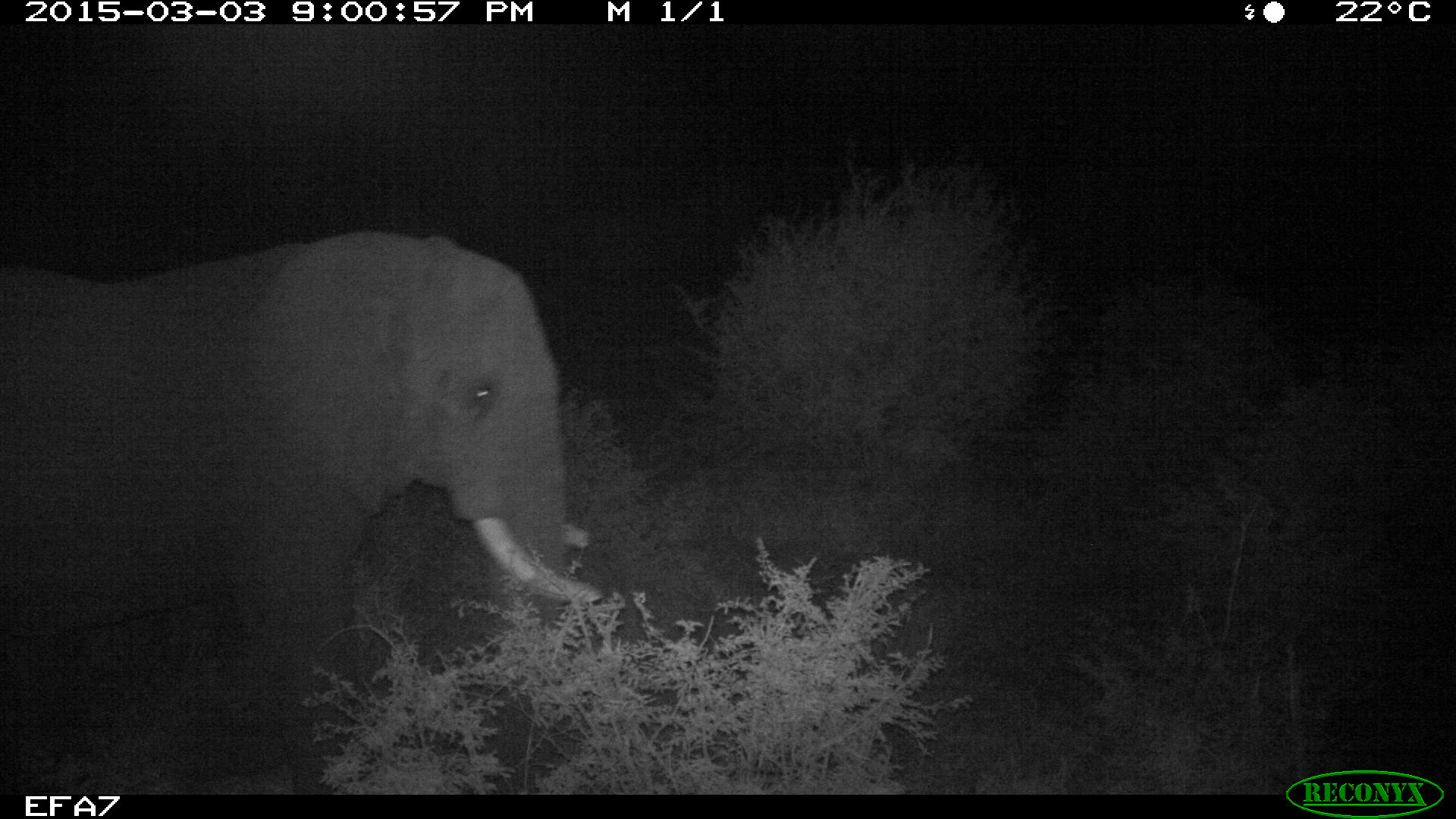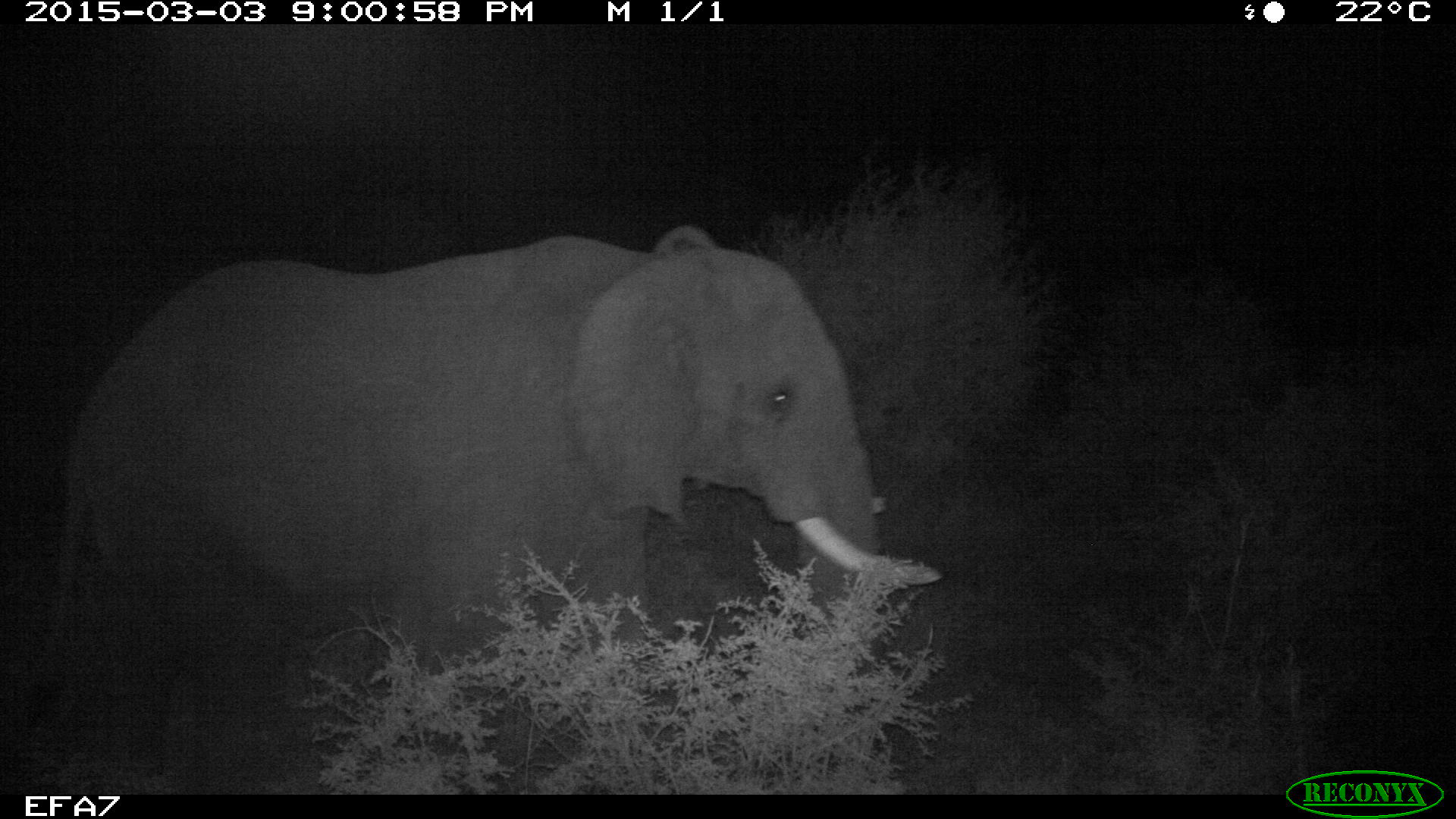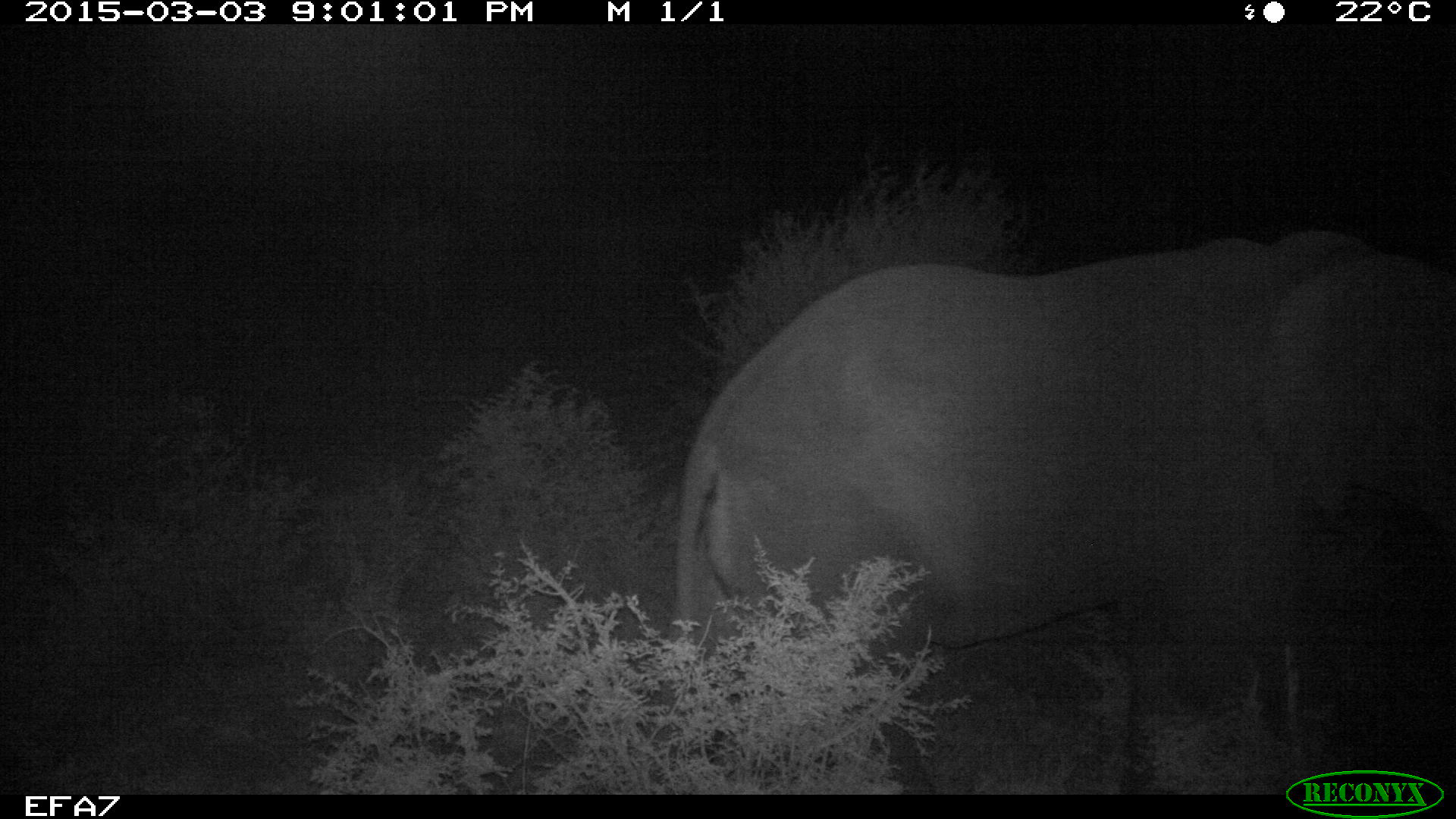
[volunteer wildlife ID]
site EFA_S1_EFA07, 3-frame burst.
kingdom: Animalia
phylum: Chordata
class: Mammalia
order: Proboscidea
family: Elephantidae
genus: Loxodonta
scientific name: Loxodonta africana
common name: african bush elephant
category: elephant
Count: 1.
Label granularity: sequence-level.